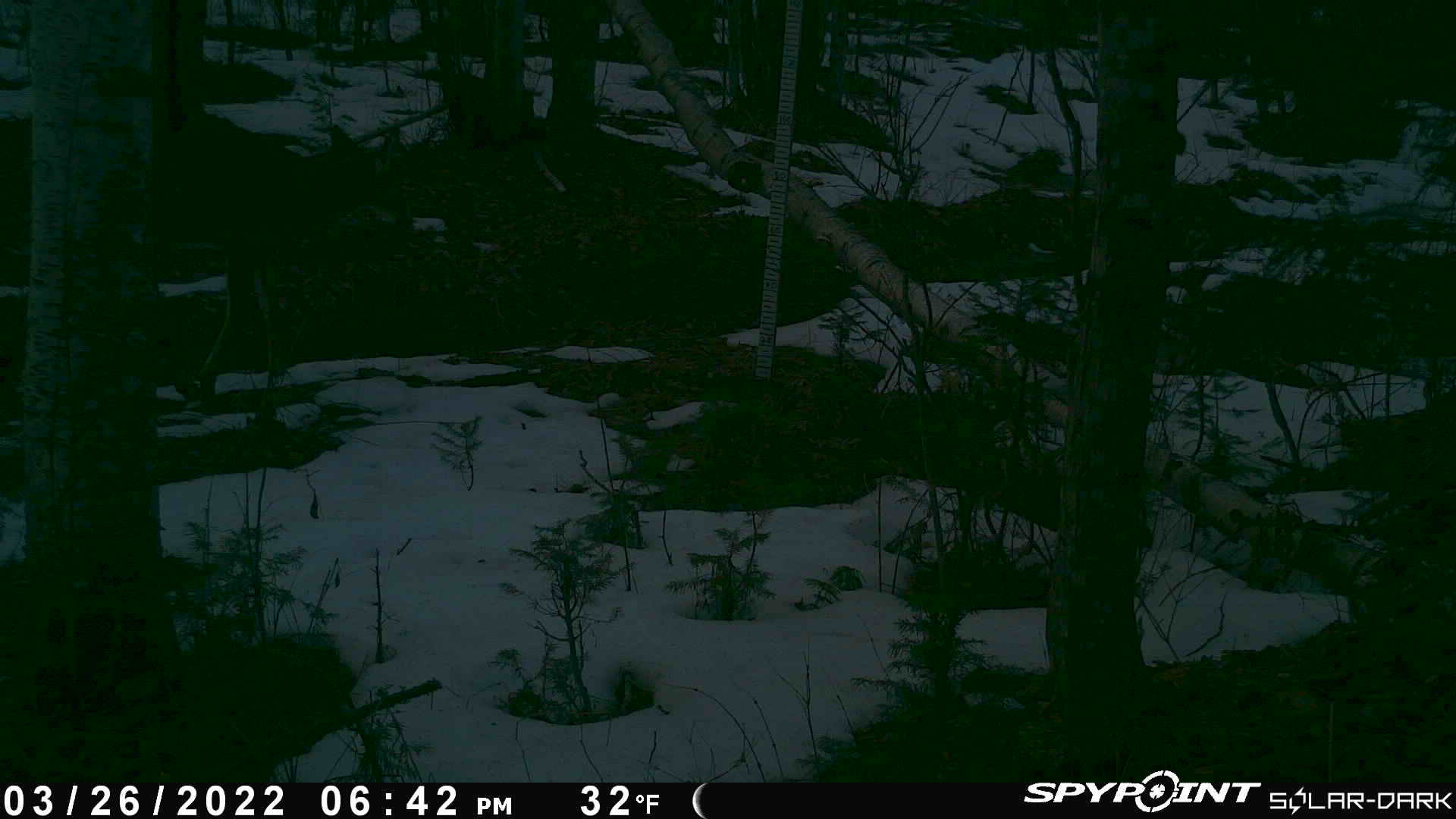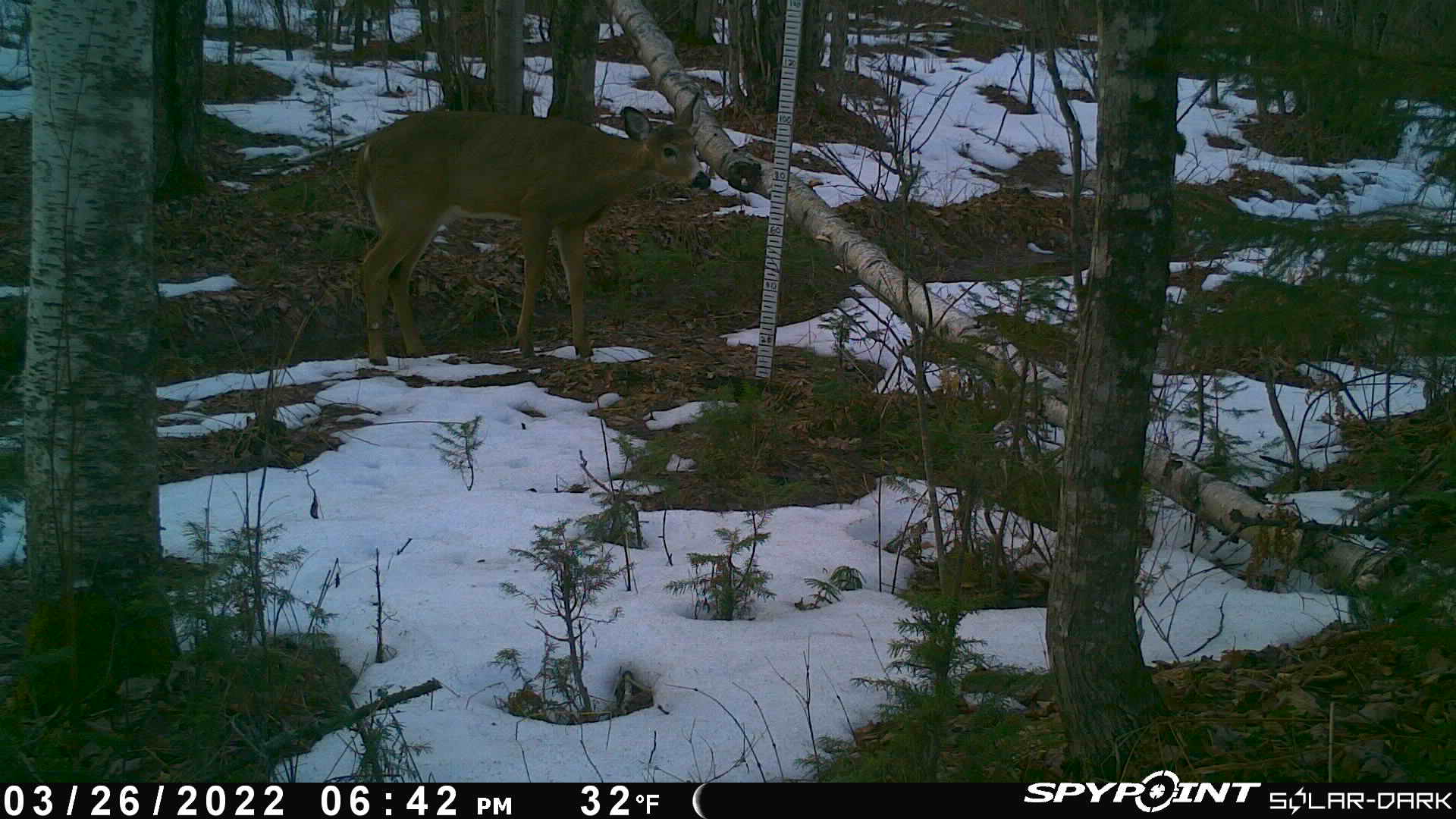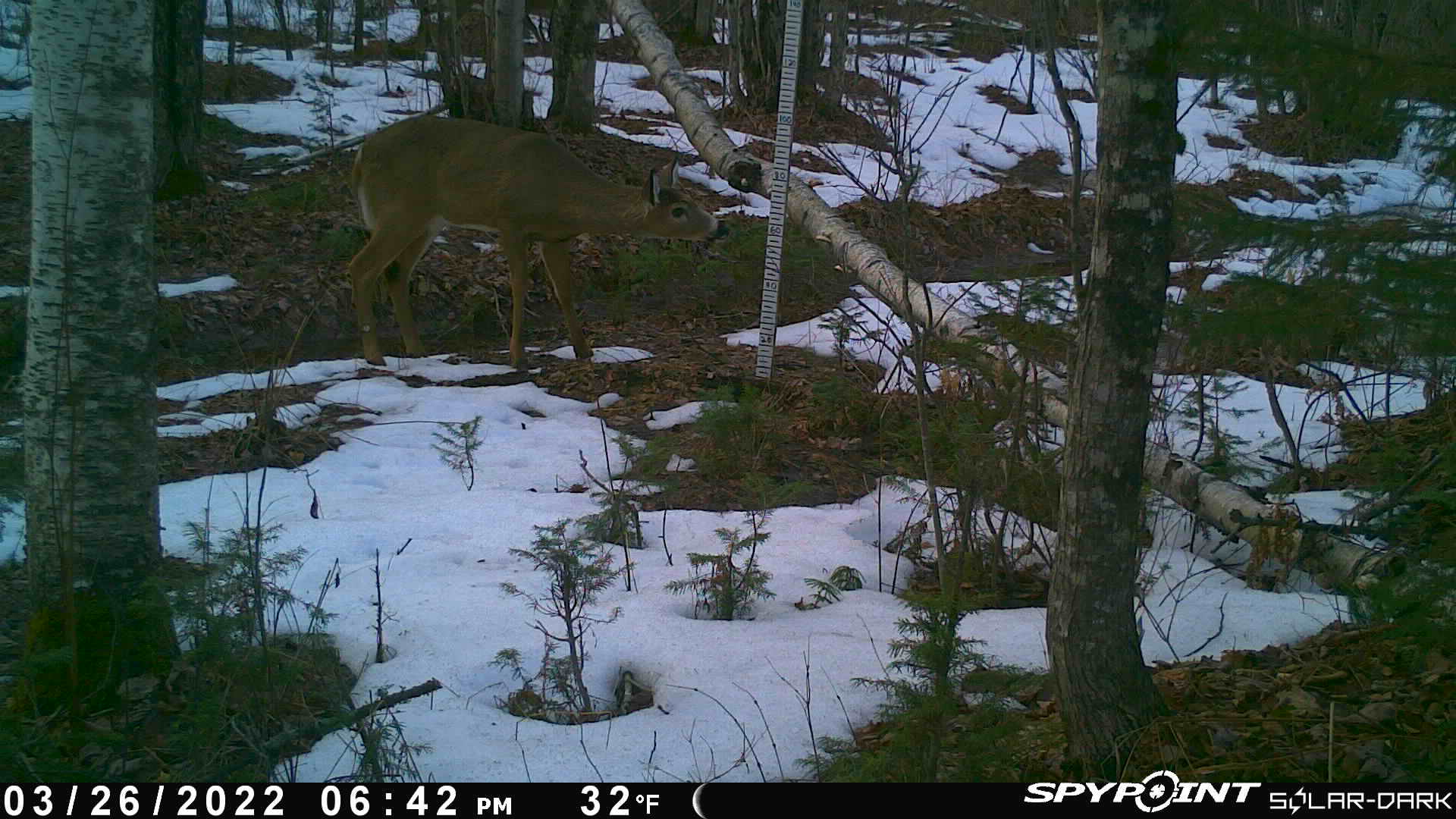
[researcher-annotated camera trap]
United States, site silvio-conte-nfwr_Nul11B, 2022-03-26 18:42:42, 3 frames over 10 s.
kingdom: Animalia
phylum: Chordata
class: Mammalia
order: Artiodactyla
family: Cervidae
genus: Odocoileus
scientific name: Odocoileus virginianus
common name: white-tailed deer